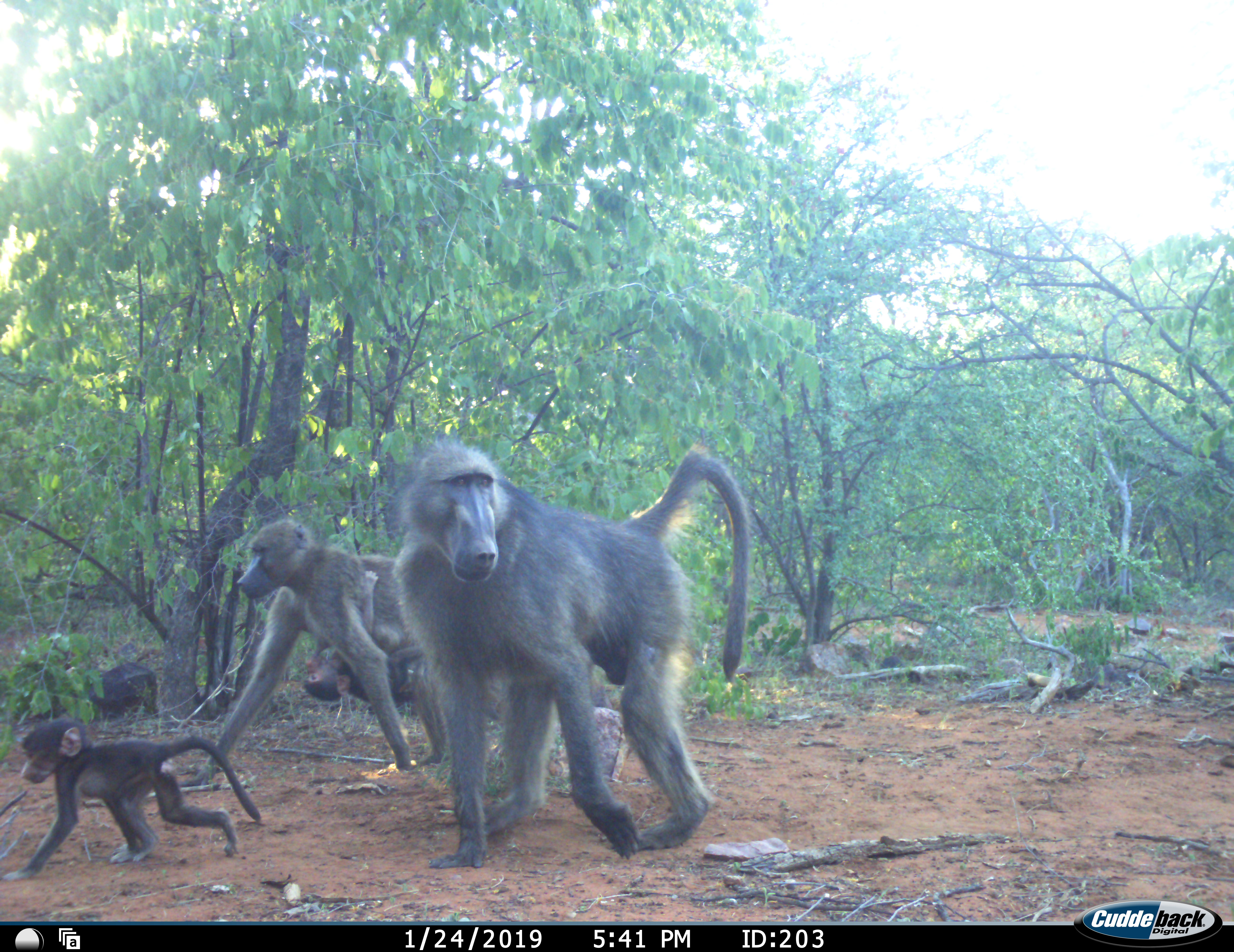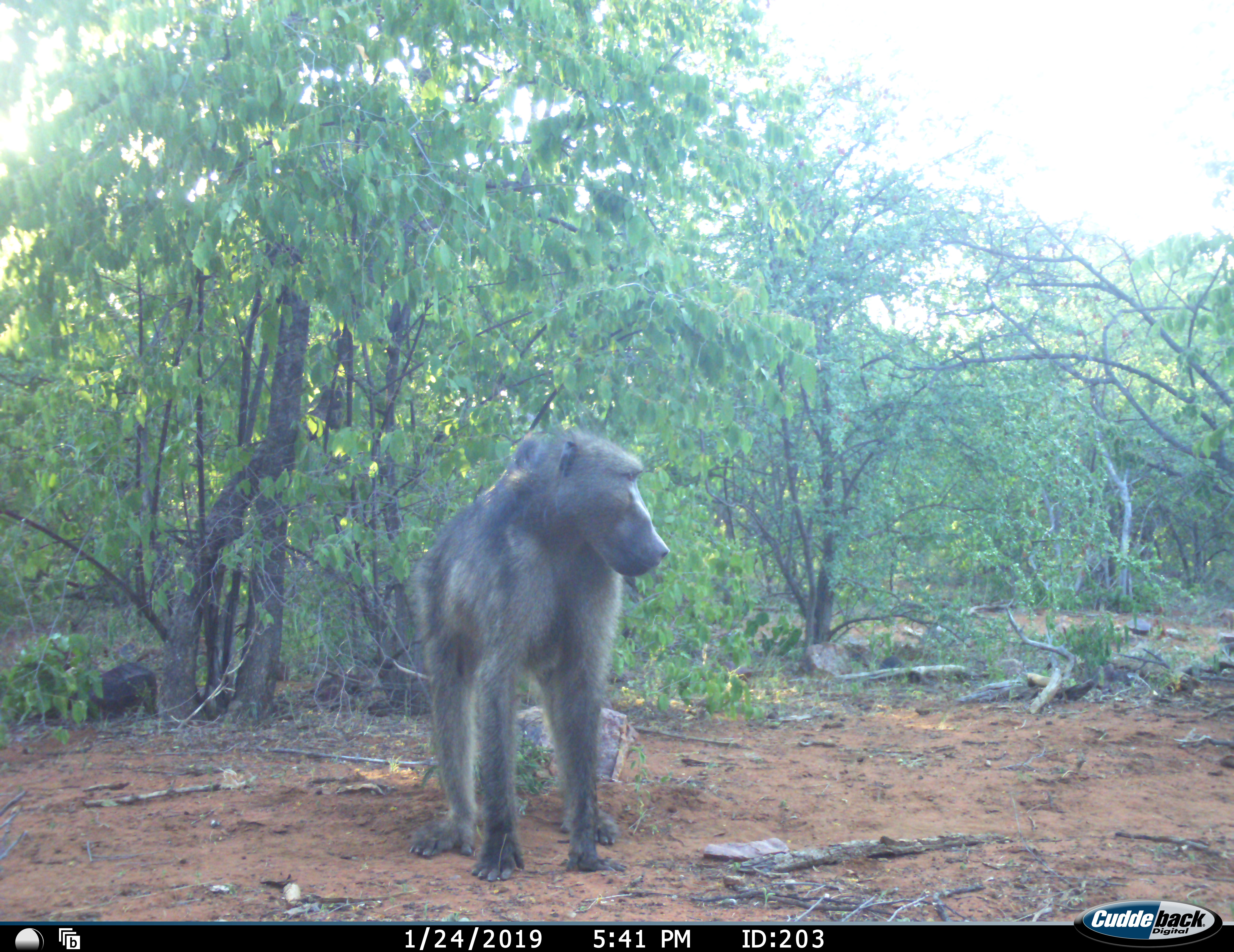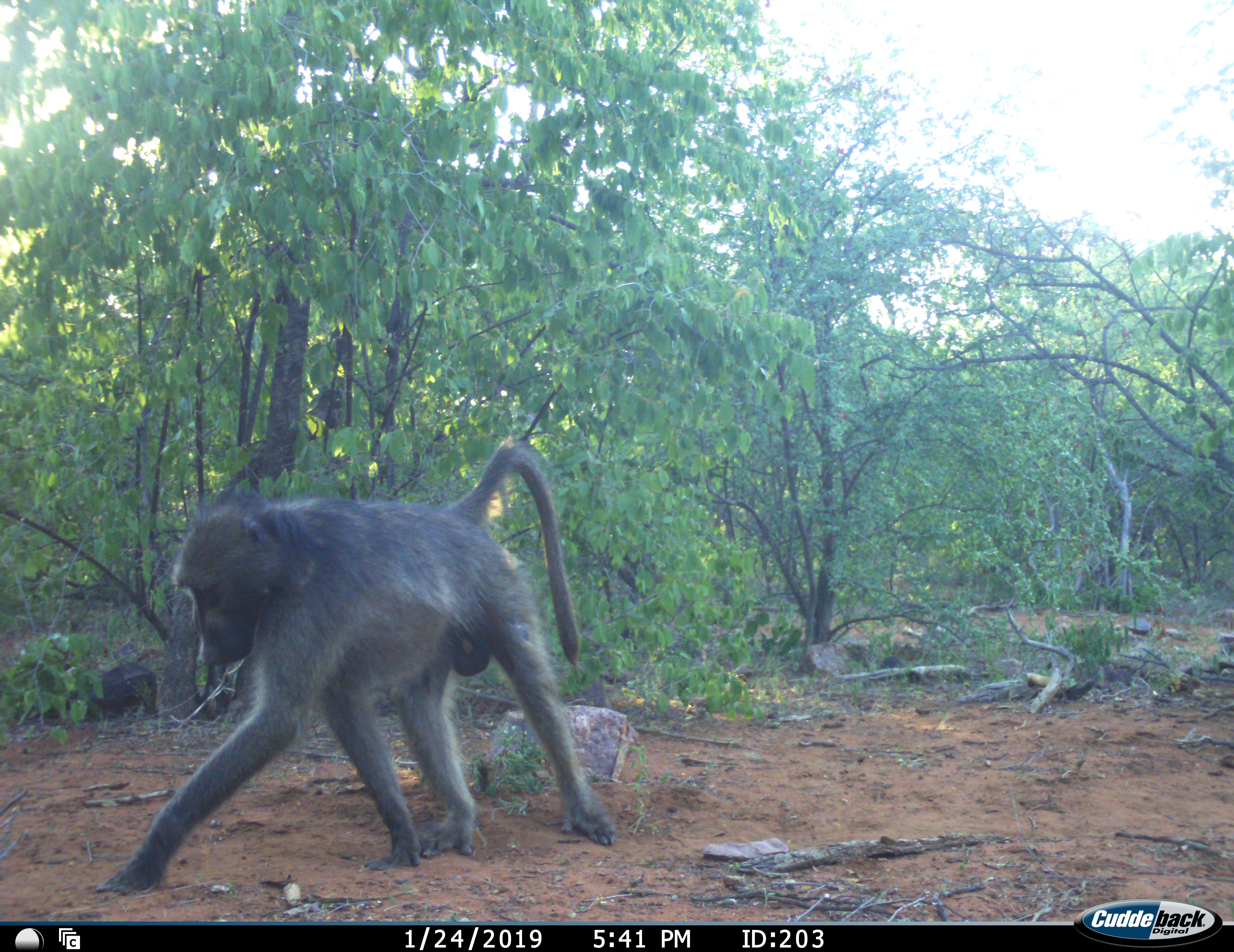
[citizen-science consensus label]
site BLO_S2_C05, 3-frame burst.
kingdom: Animalia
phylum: Chordata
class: Mammalia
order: Primates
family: Cercopithecidae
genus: Papio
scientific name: Papio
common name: baboon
Baboon (Papio), count 4. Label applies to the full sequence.